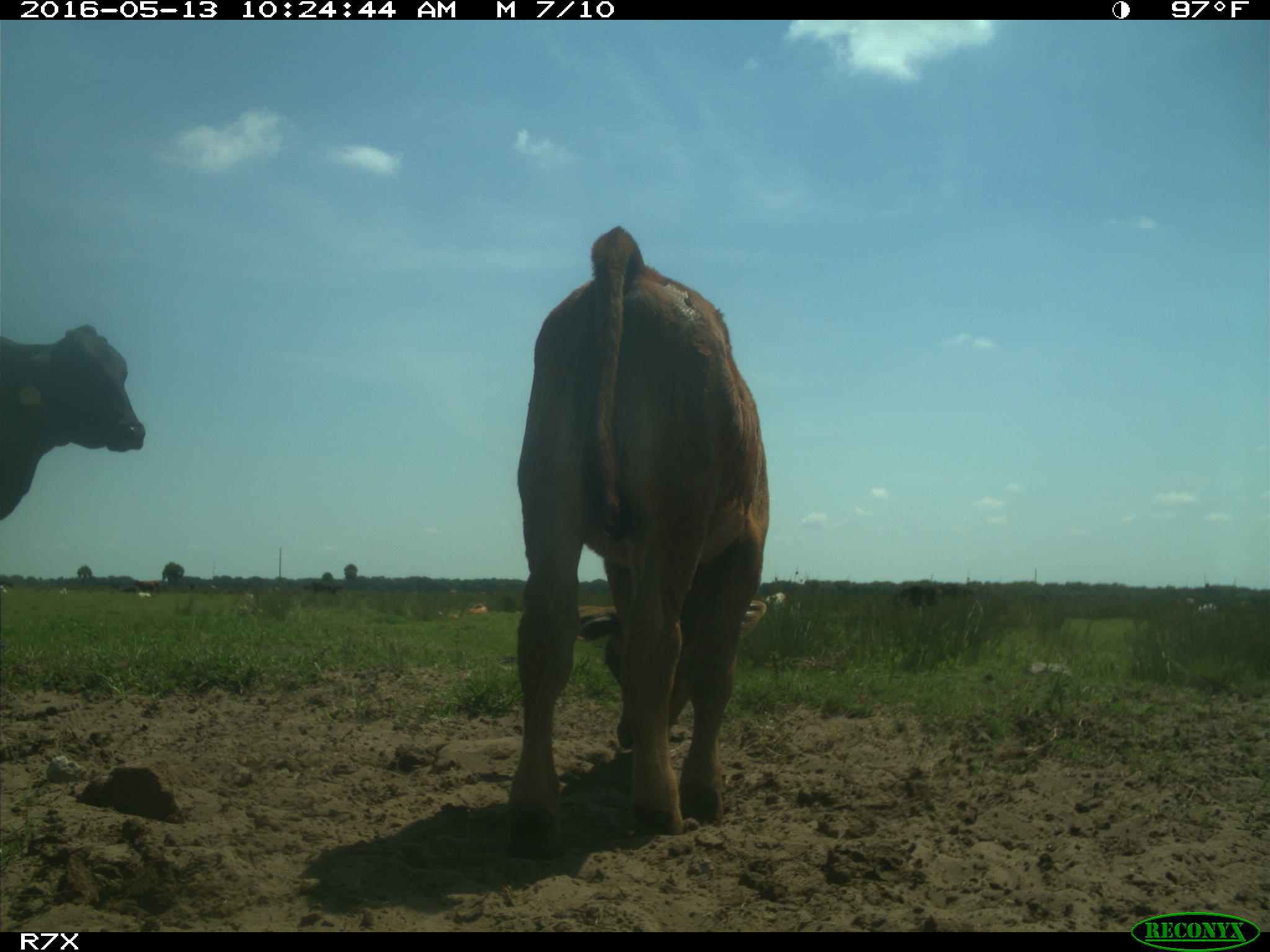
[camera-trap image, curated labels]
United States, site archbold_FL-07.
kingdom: Animalia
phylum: Chordata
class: Mammalia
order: Artiodactyla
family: Bovidae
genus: Bos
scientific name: Bos taurus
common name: domestic cow